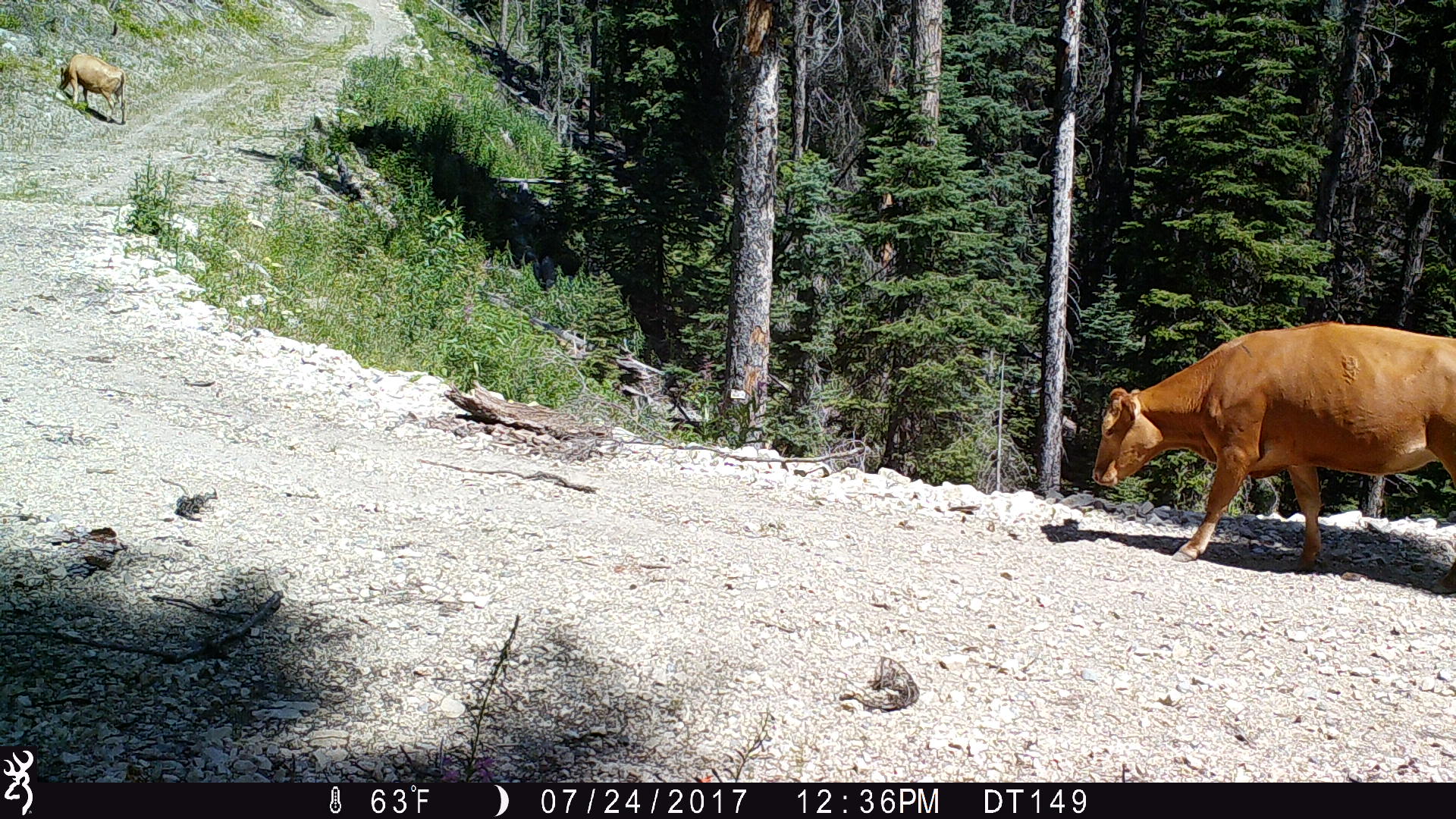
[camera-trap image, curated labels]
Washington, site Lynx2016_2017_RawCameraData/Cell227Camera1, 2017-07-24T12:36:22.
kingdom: Animalia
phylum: Chordata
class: Mammalia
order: Artiodactyla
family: Bovidae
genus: Bos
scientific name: Bos taurus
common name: domestic cattle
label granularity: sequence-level